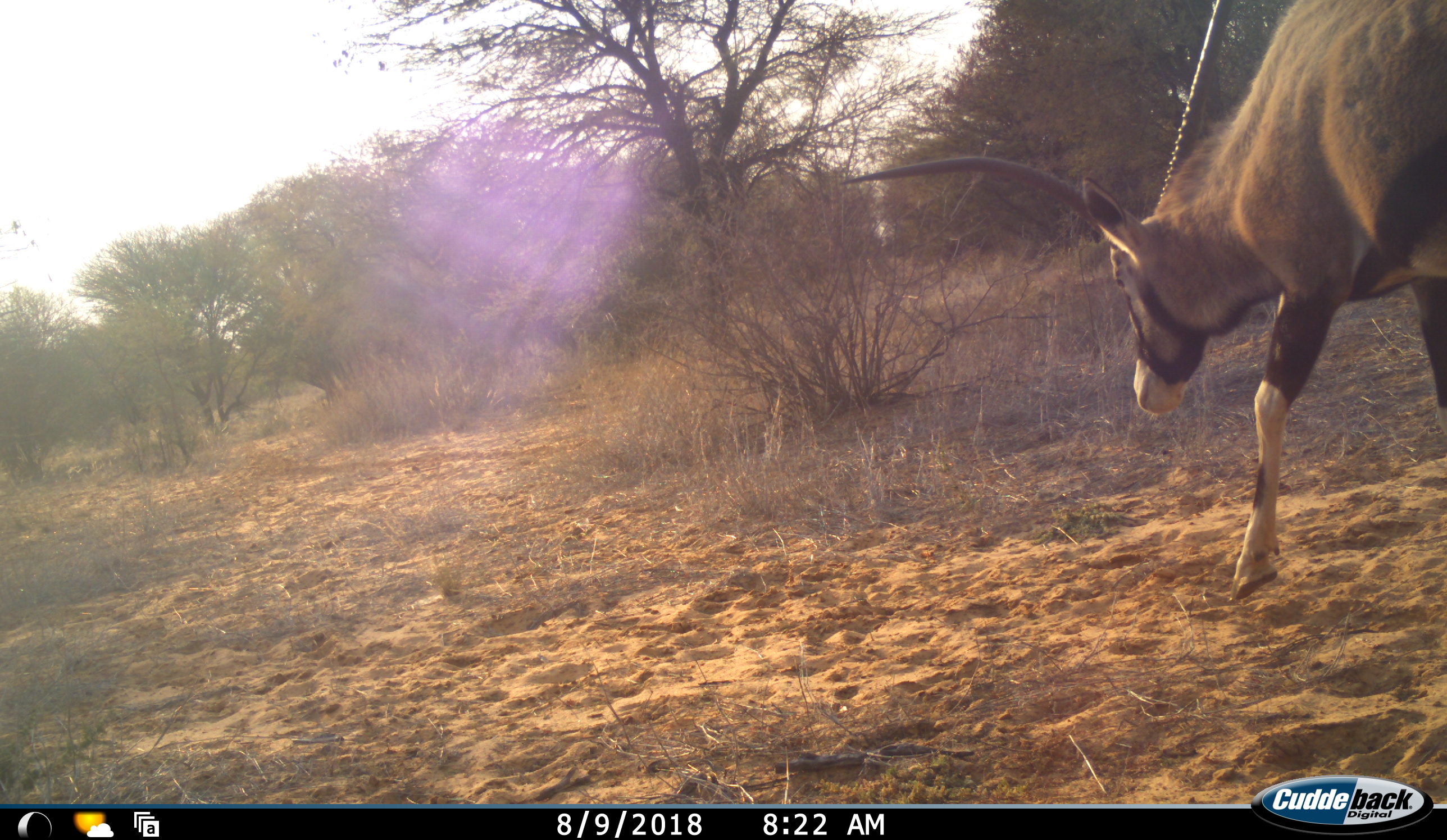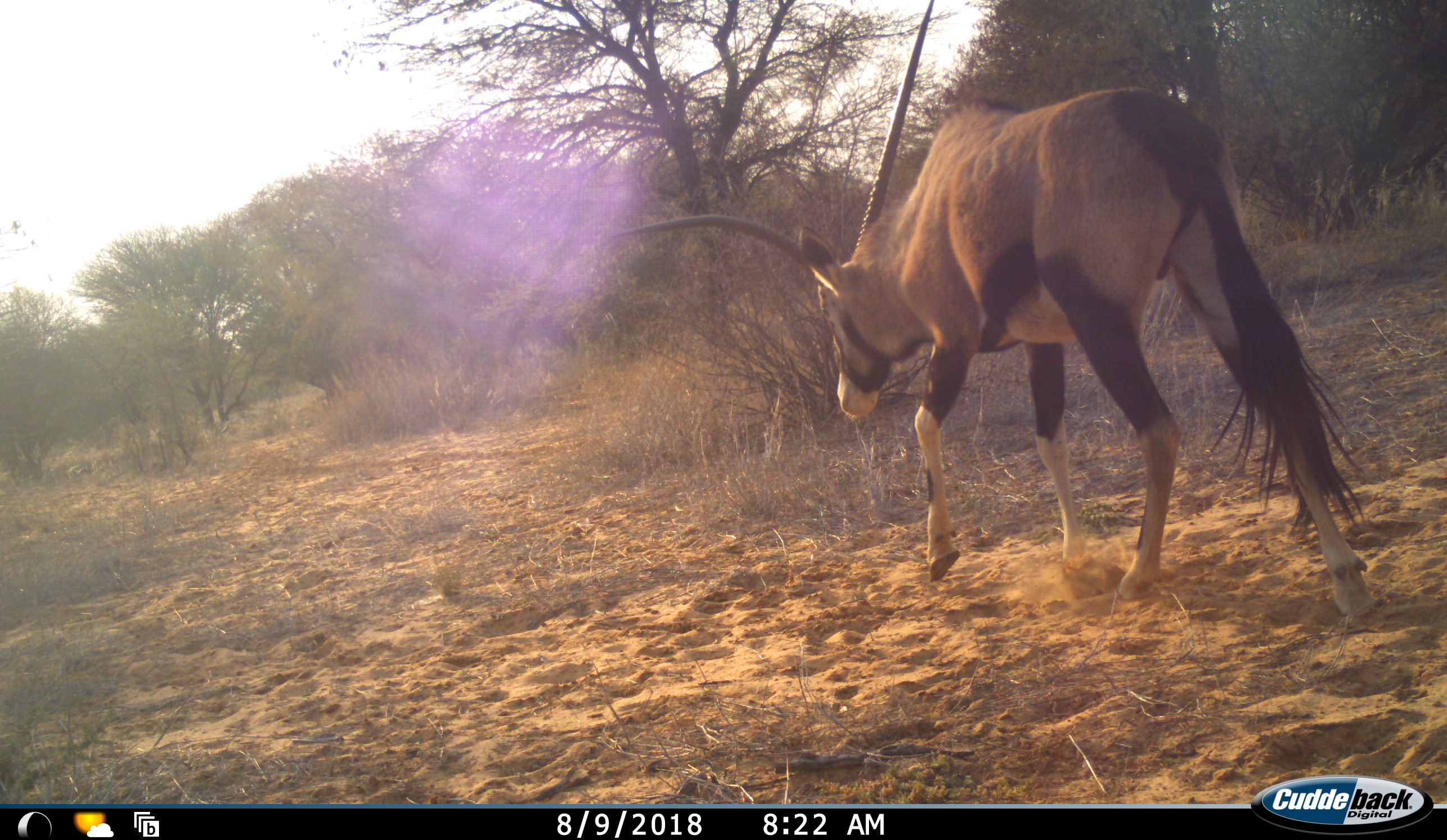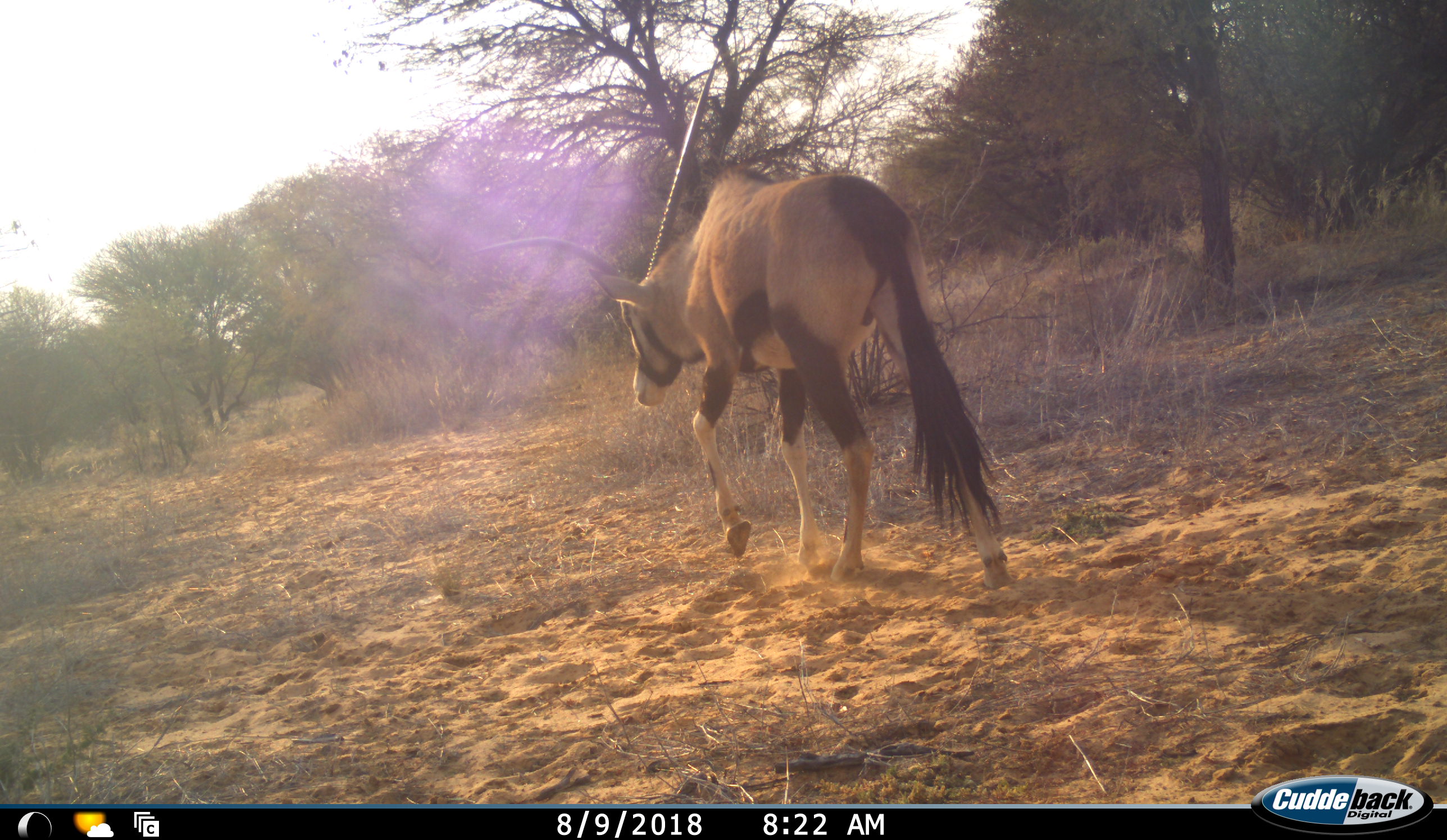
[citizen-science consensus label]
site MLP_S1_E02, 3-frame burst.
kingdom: Animalia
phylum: Chordata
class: Mammalia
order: Artiodactyla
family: Bovidae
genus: Oryx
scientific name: Oryx gazella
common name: gemsbok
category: oryx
Oryx (gemsbok) (Oryx gazella), count 1. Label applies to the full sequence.